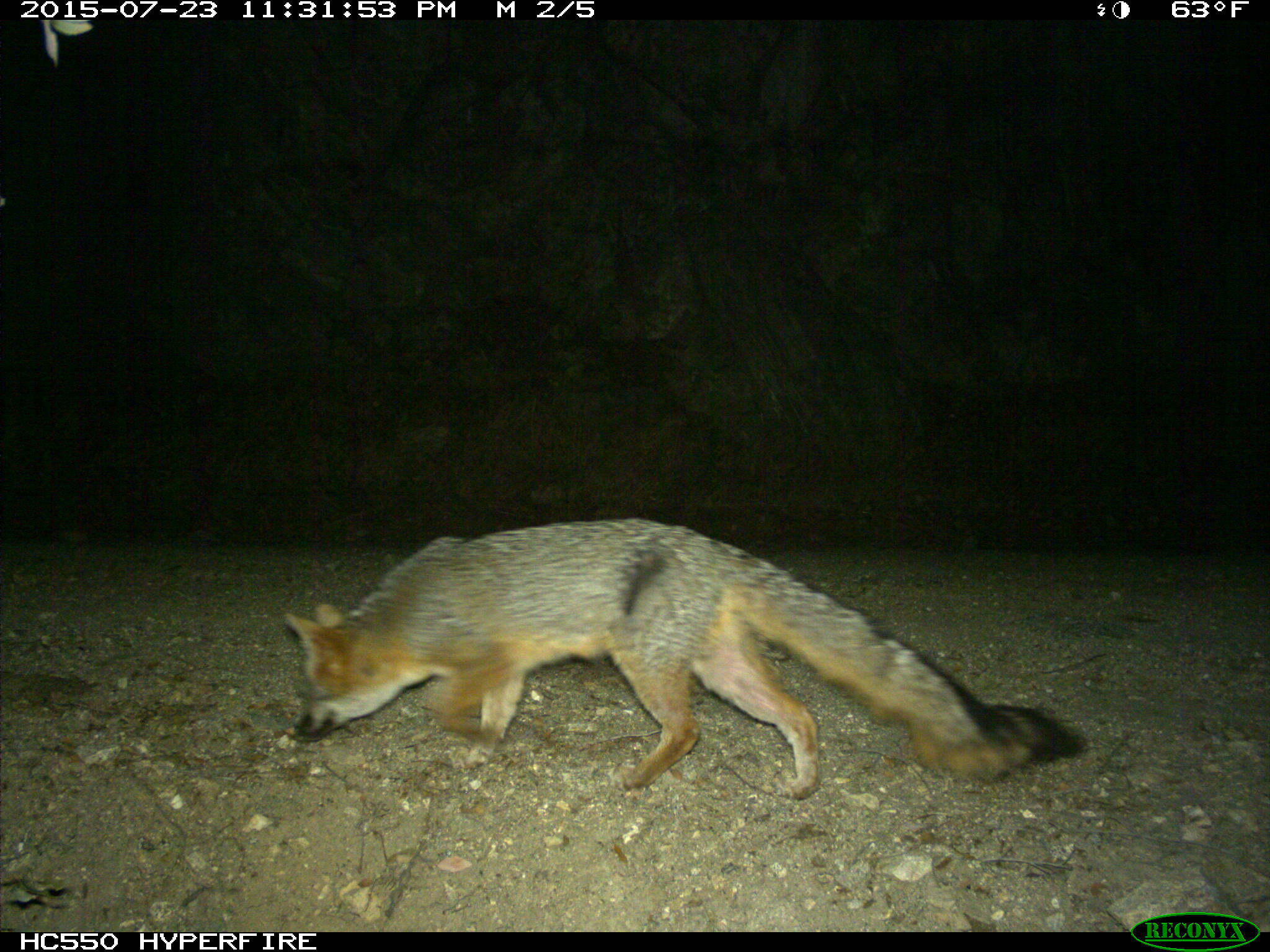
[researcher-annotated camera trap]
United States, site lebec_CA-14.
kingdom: Animalia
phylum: Chordata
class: Mammalia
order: Carnivora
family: Canidae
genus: Urocyon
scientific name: Urocyon cinereoargenteus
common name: gray fox